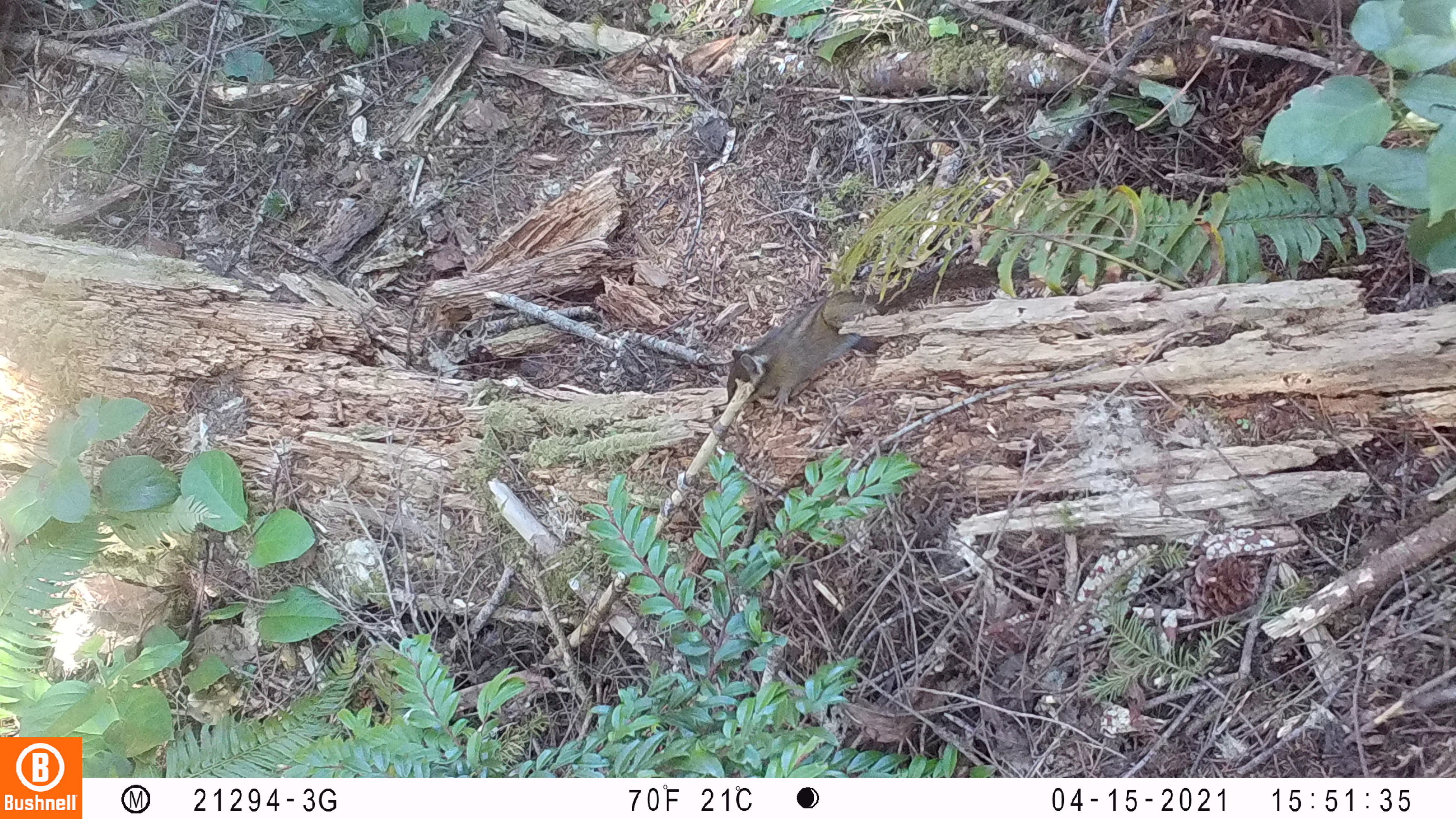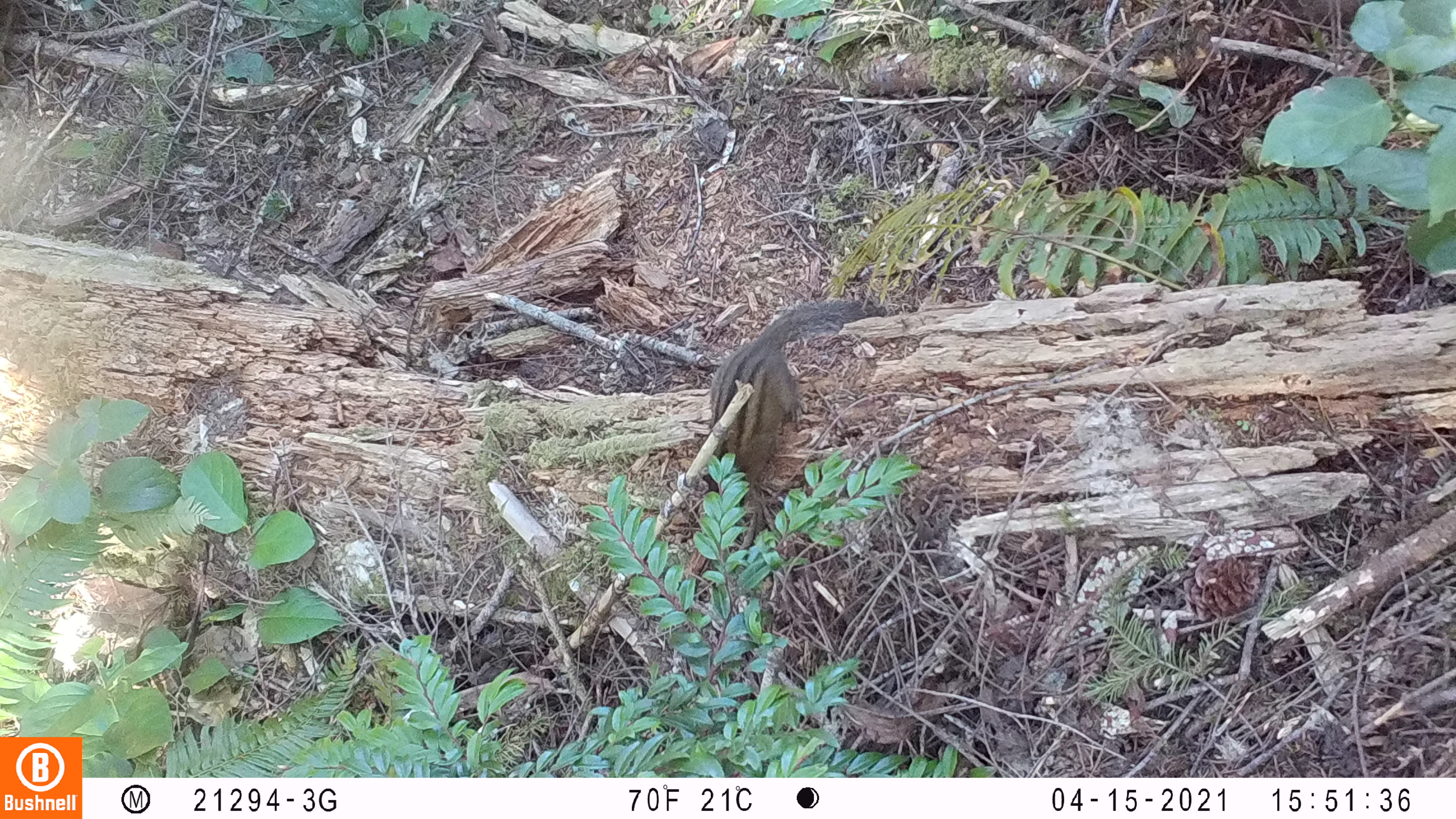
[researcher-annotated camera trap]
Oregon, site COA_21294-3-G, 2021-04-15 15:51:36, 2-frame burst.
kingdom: Animalia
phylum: Chordata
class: Mammalia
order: Rodentia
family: Sciuridae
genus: Neotamias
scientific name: Neotamias townsendii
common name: townsend's chipmunk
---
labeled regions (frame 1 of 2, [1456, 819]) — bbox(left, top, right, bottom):
townsend's chipmunk: bbox(731, 251, 1007, 415)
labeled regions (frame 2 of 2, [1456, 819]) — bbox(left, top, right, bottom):
townsend's chipmunk: bbox(704, 288, 877, 498)